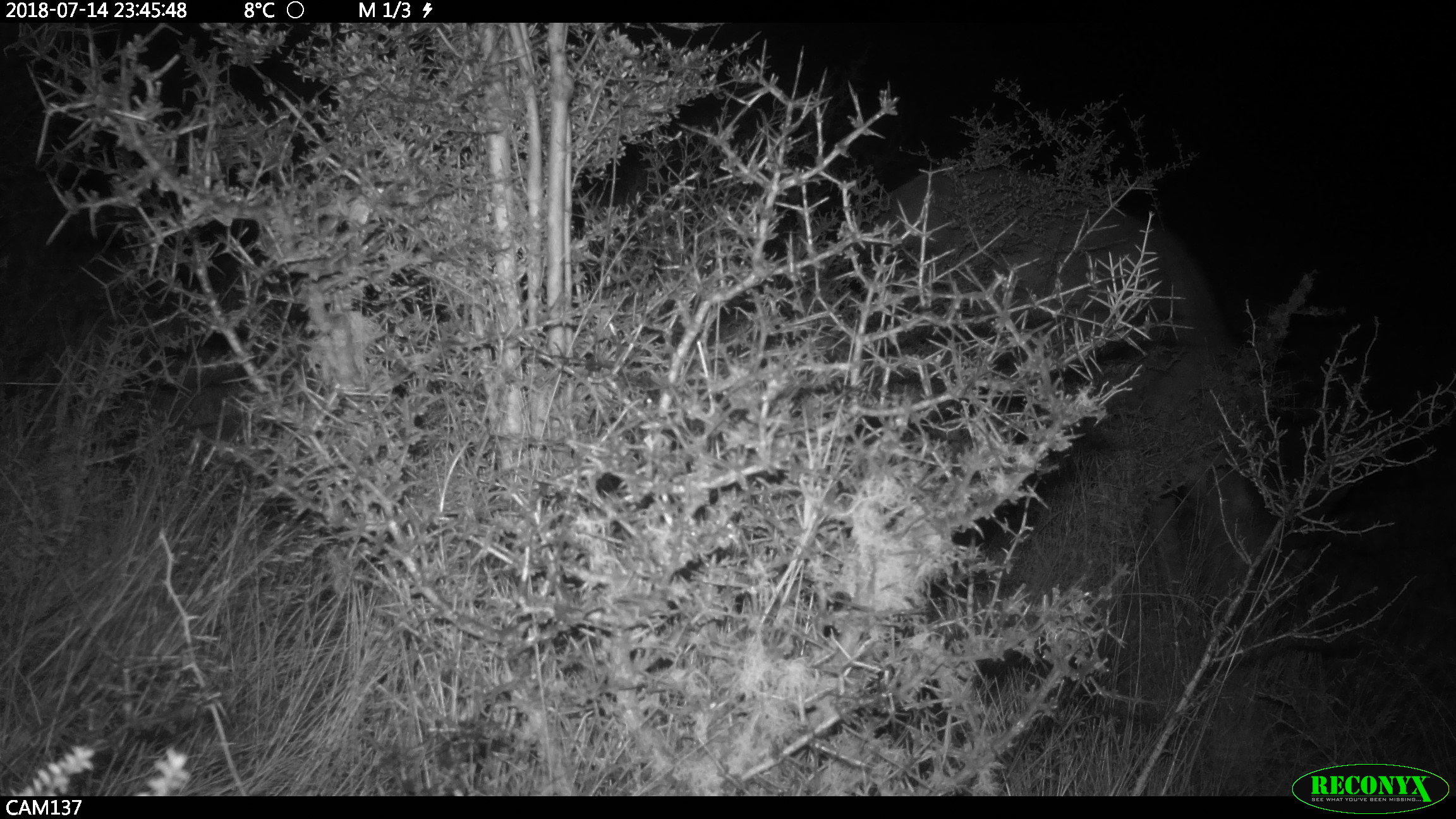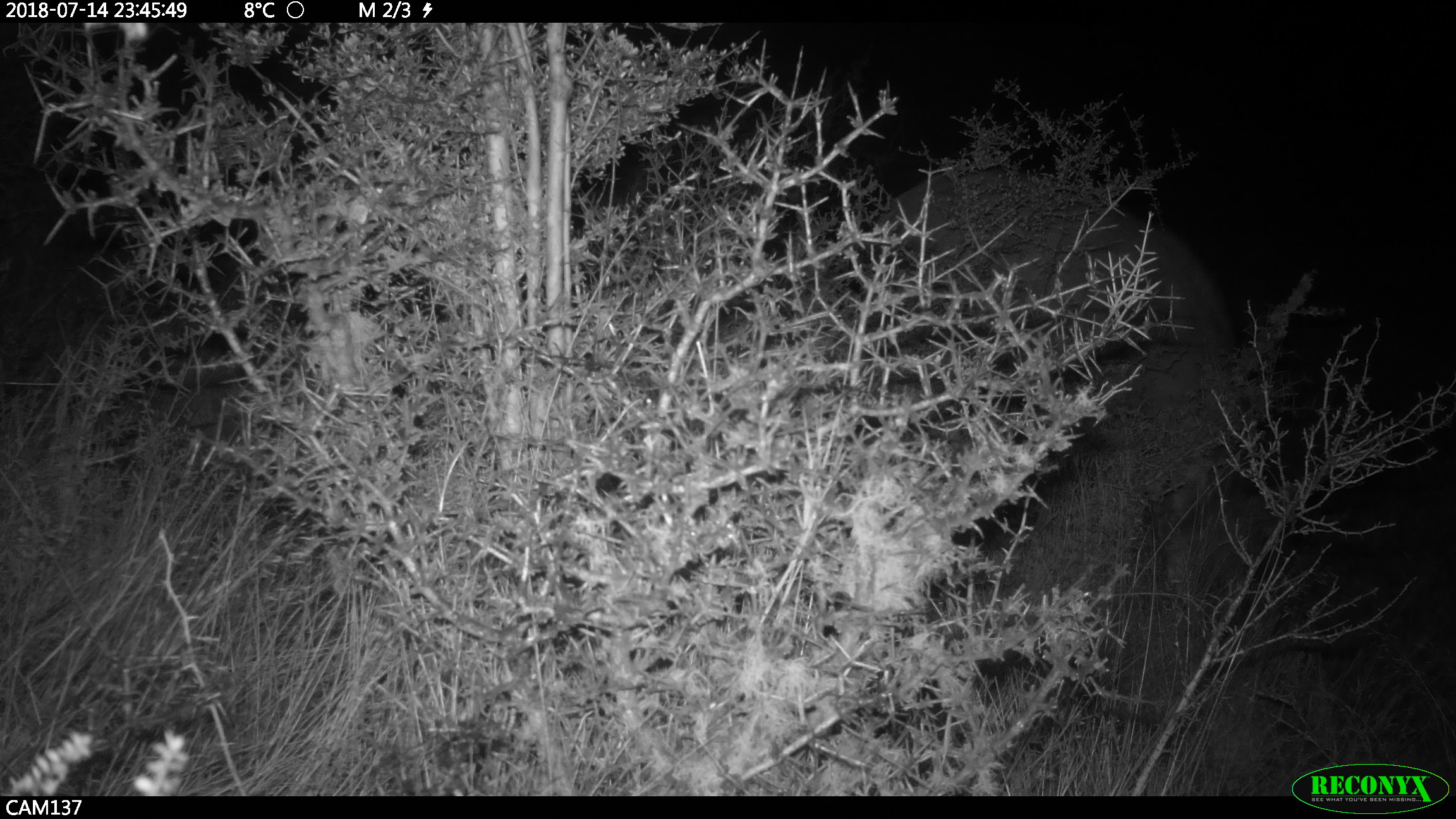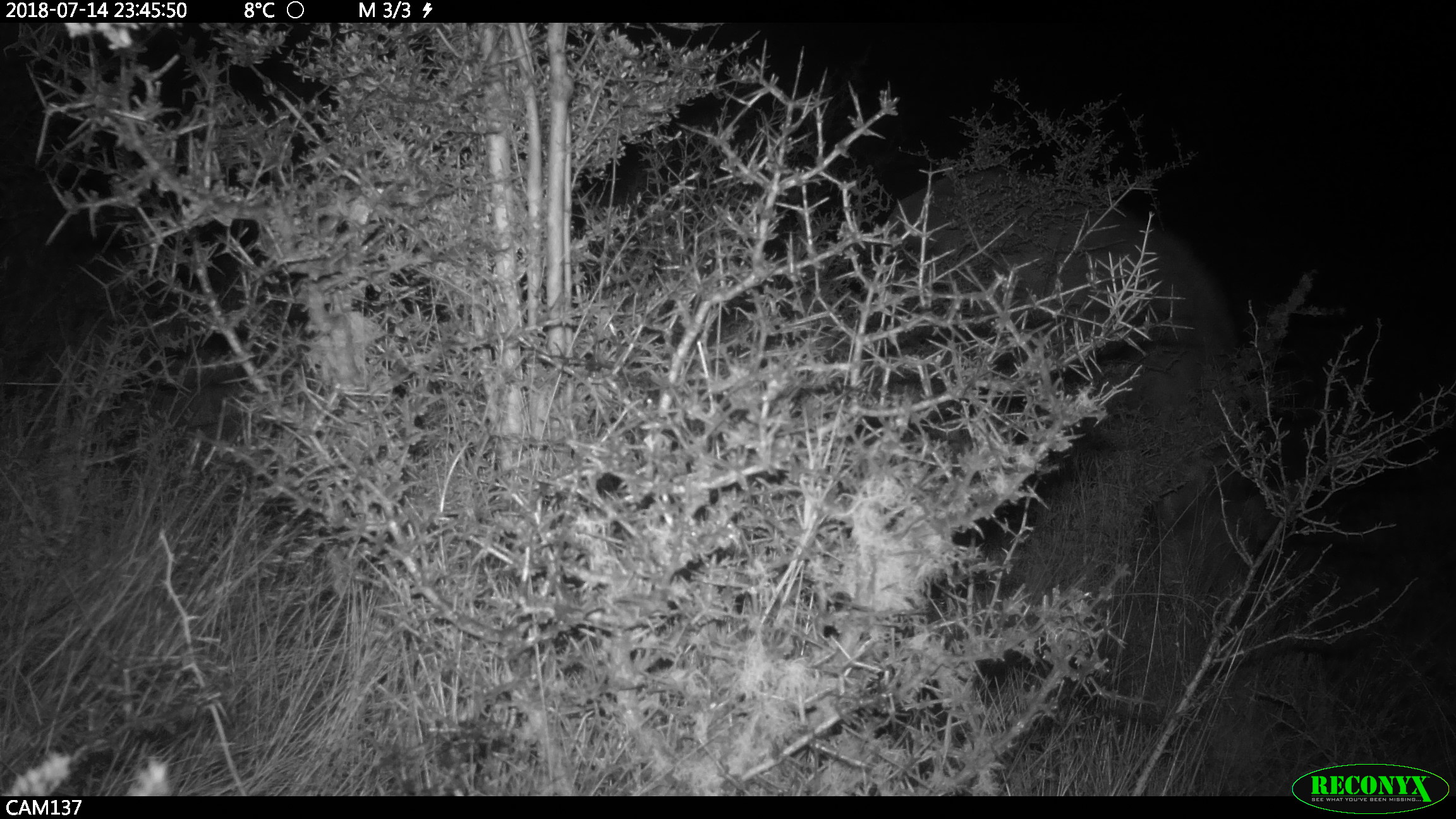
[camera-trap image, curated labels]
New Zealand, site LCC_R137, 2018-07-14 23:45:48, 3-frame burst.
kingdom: Animalia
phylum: Chordata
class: Mammalia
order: Artiodactyla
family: Cervidae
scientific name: Cervidae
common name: deer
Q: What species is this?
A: Deer (Cervidae).